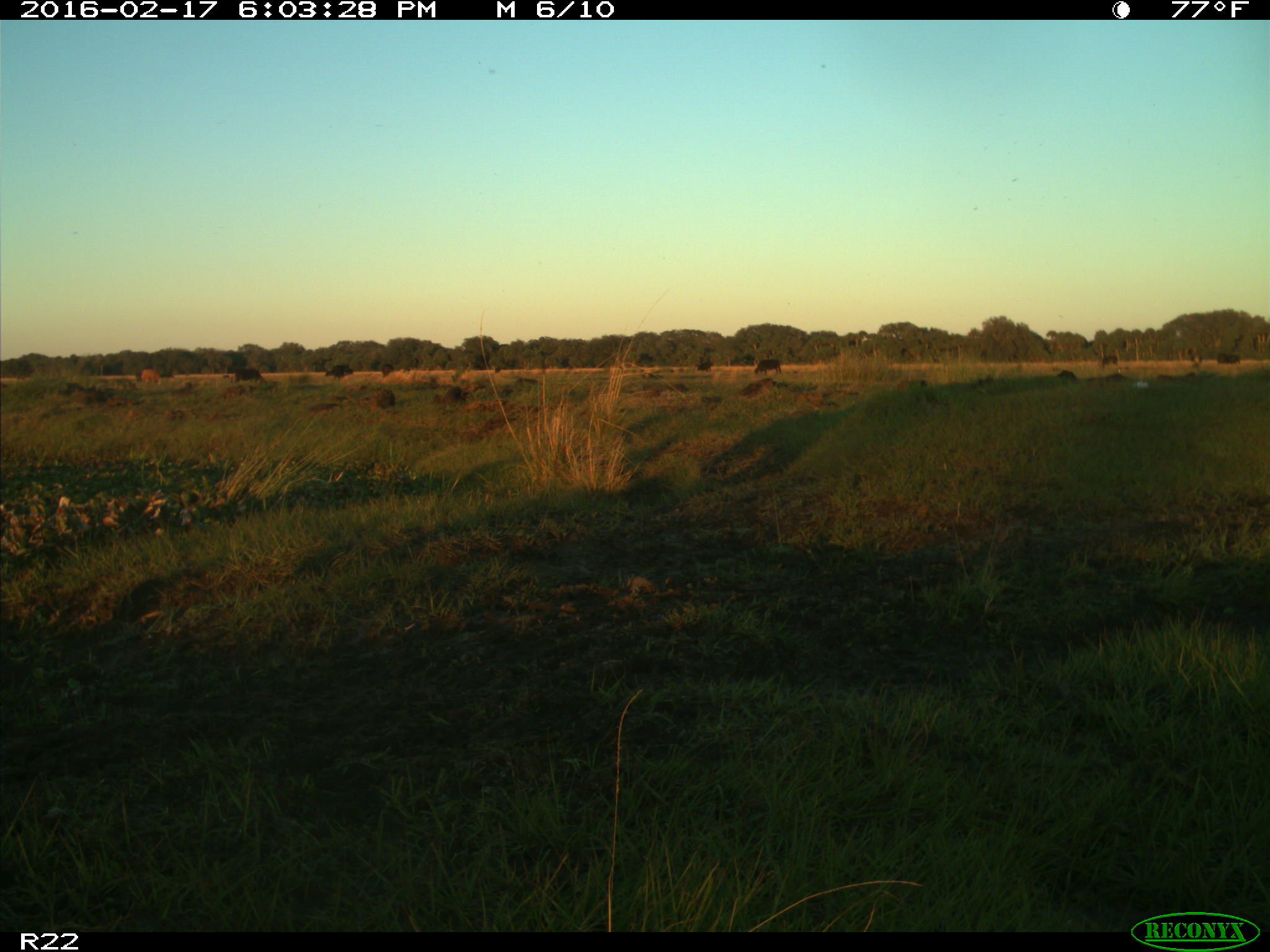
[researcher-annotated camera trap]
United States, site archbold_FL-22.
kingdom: Animalia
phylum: Chordata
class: Mammalia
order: Artiodactyla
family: Bovidae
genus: Bos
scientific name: Bos taurus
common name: domestic cow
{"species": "Bos taurus (domestic cow)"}